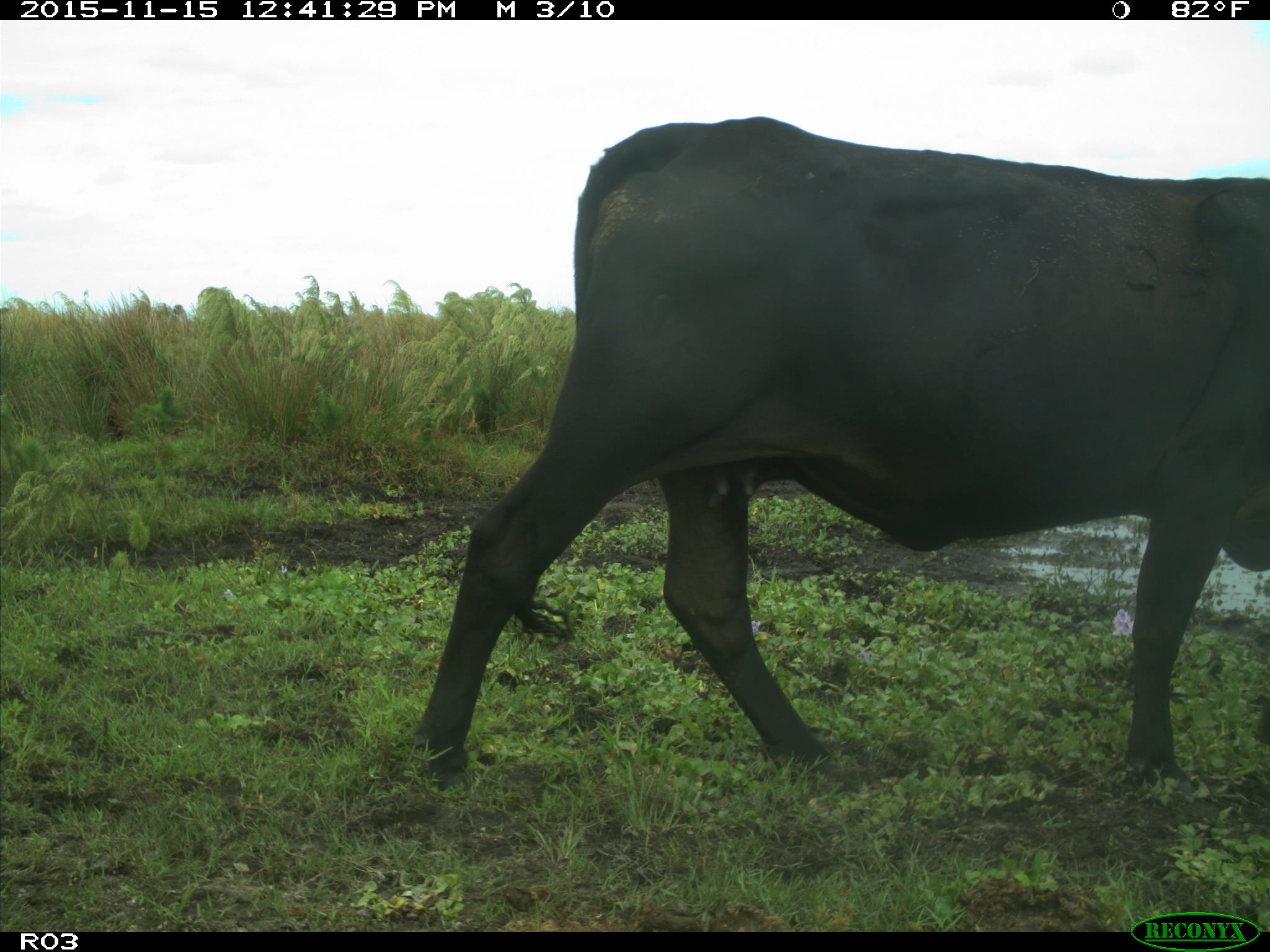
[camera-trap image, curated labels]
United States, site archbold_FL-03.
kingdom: Animalia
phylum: Chordata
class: Mammalia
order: Artiodactyla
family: Bovidae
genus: Bos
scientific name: Bos taurus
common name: domestic cow